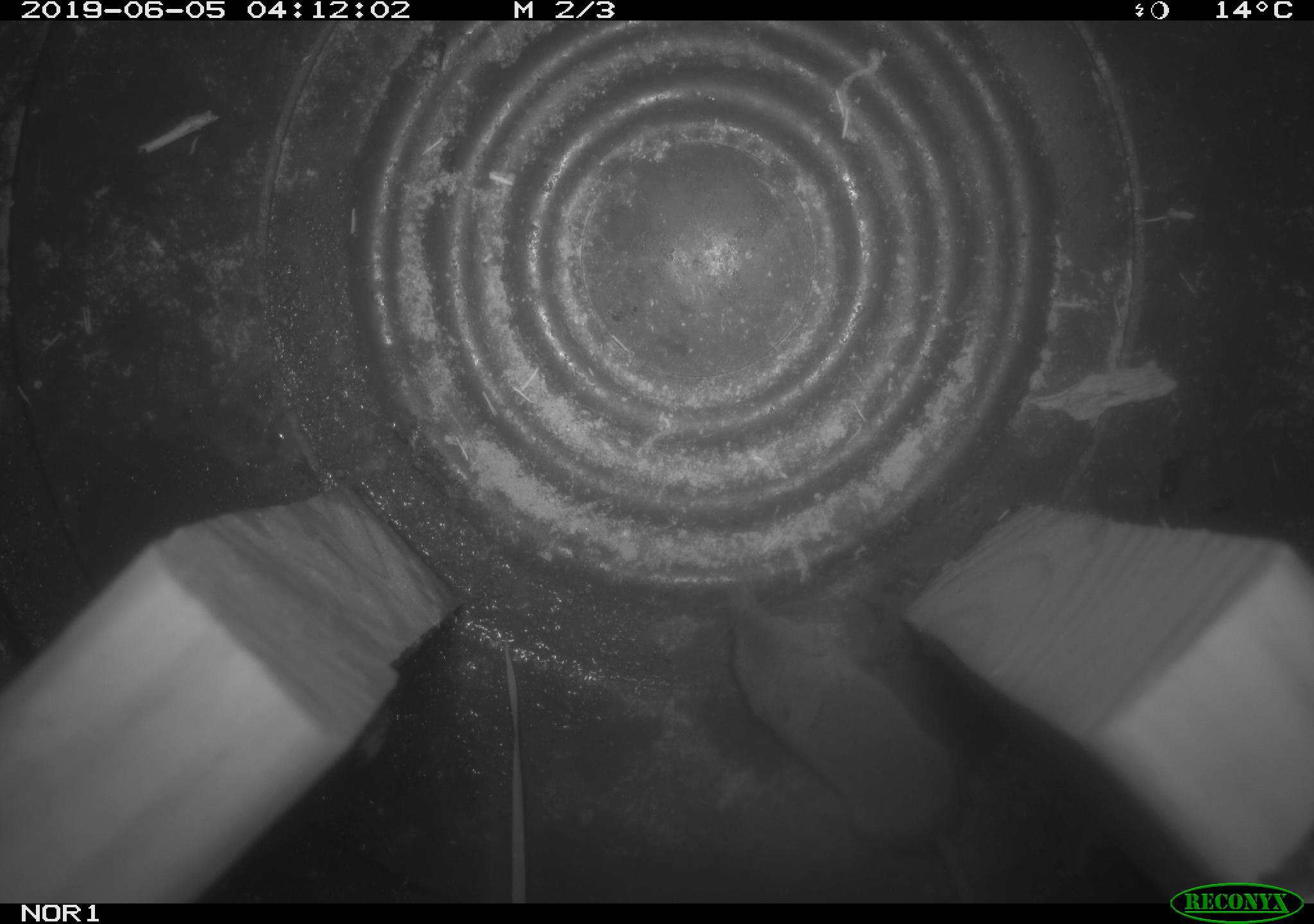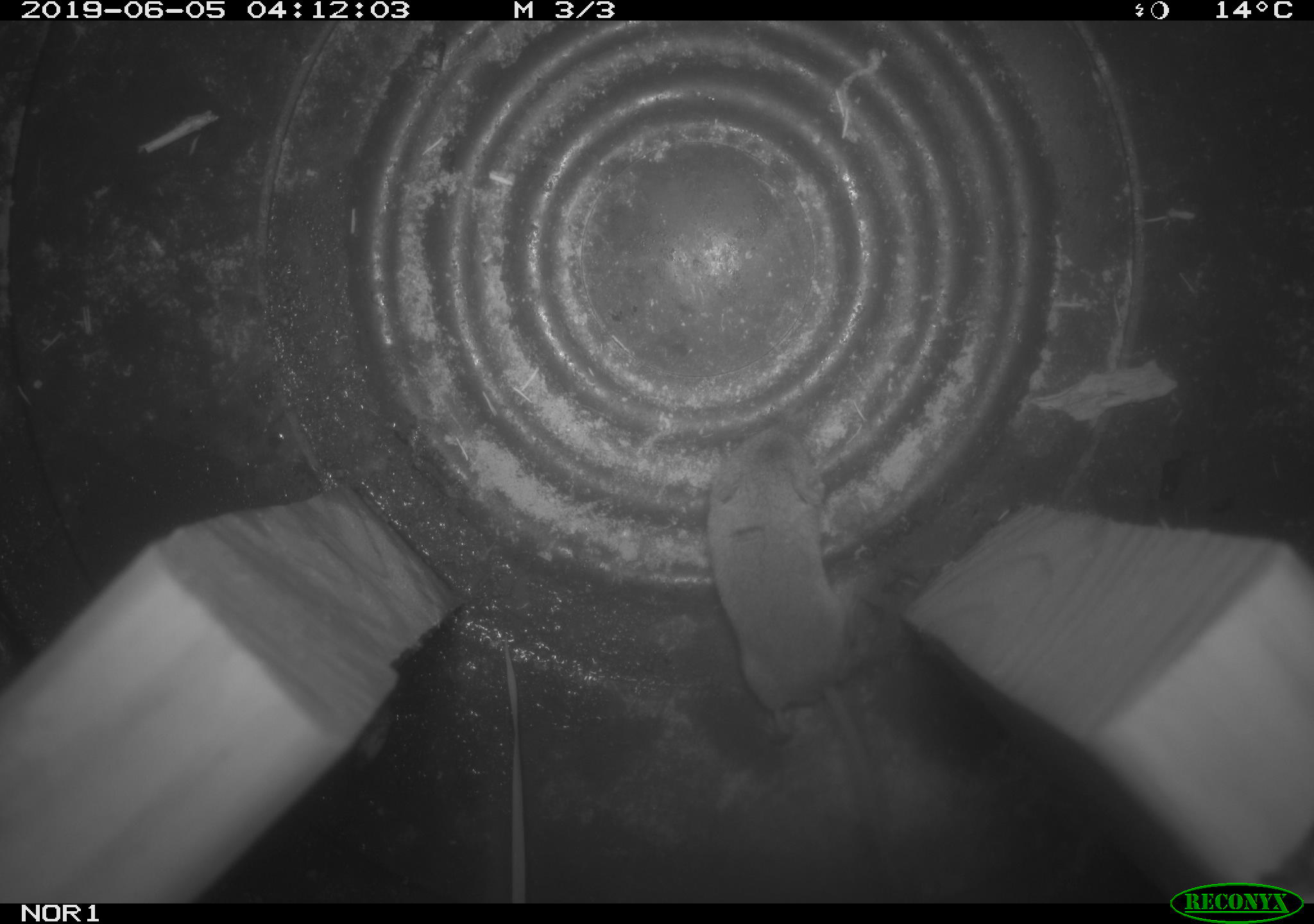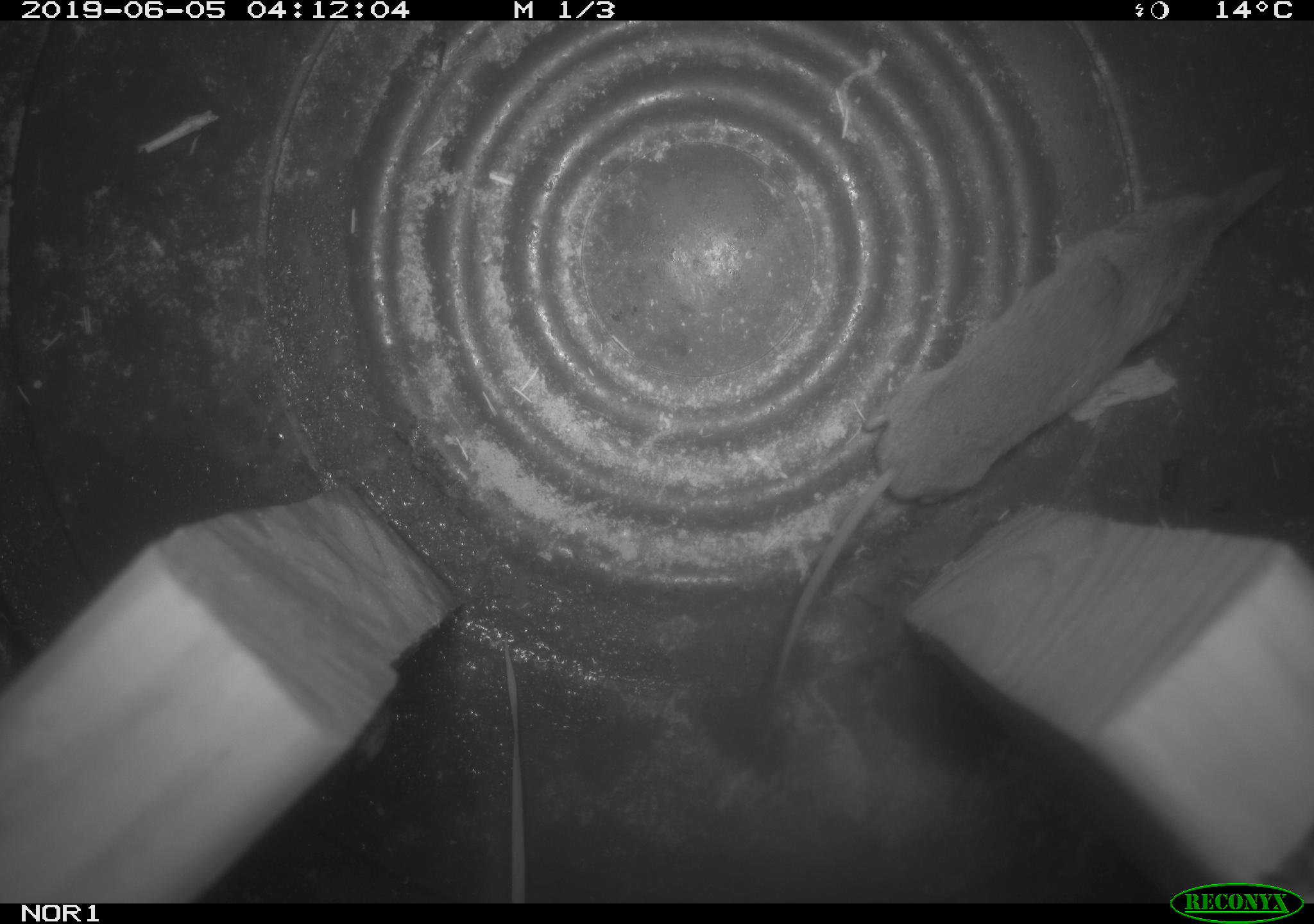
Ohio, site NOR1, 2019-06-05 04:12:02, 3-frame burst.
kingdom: Animalia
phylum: Chordata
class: Mammalia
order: Eulipotyphla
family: Soricidae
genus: Sorex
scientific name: Sorex cinereus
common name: masked shrew